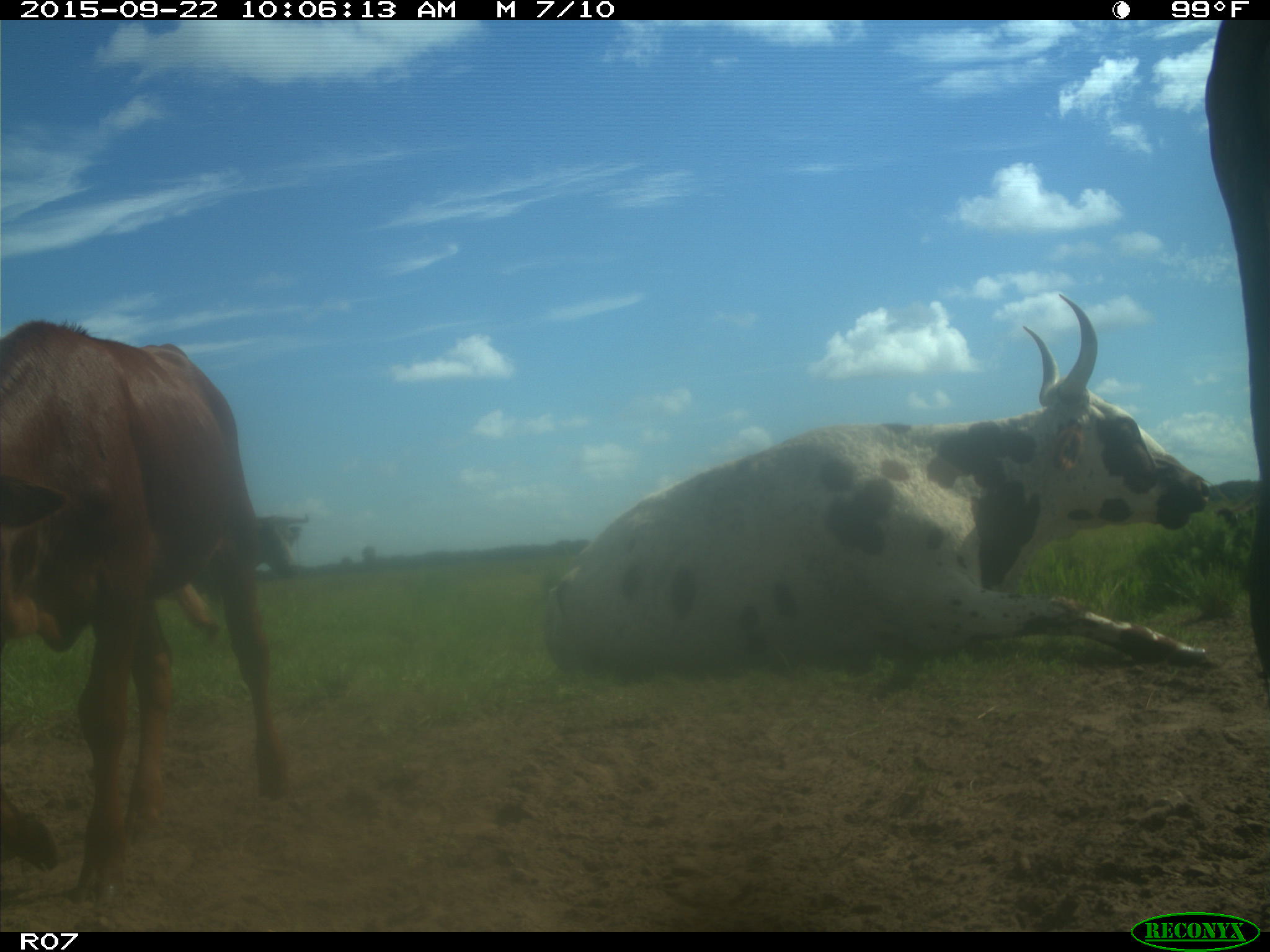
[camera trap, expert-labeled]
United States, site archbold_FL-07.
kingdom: Animalia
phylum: Chordata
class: Mammalia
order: Artiodactyla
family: Bovidae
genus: Bos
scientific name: Bos taurus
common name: domestic cow